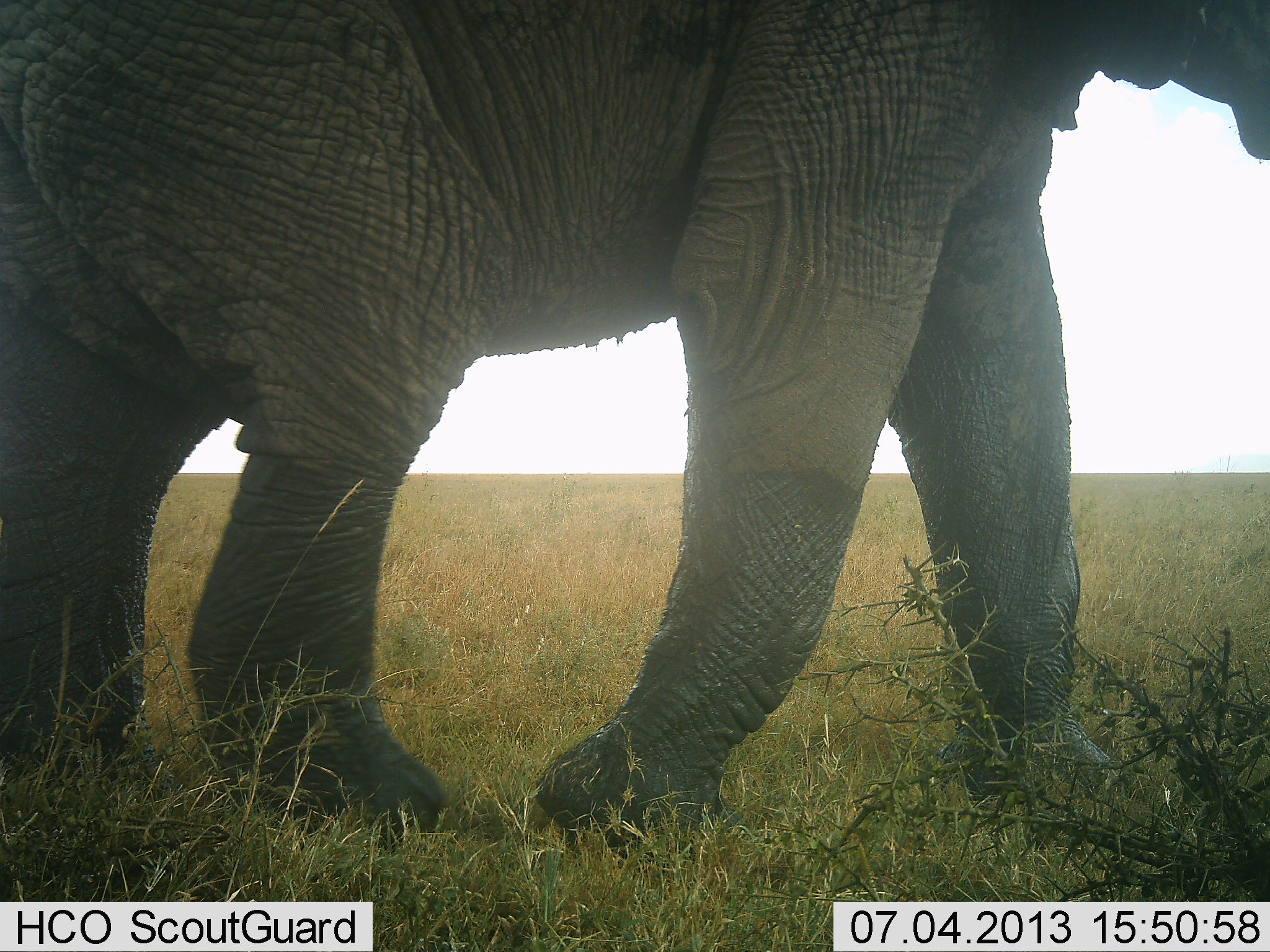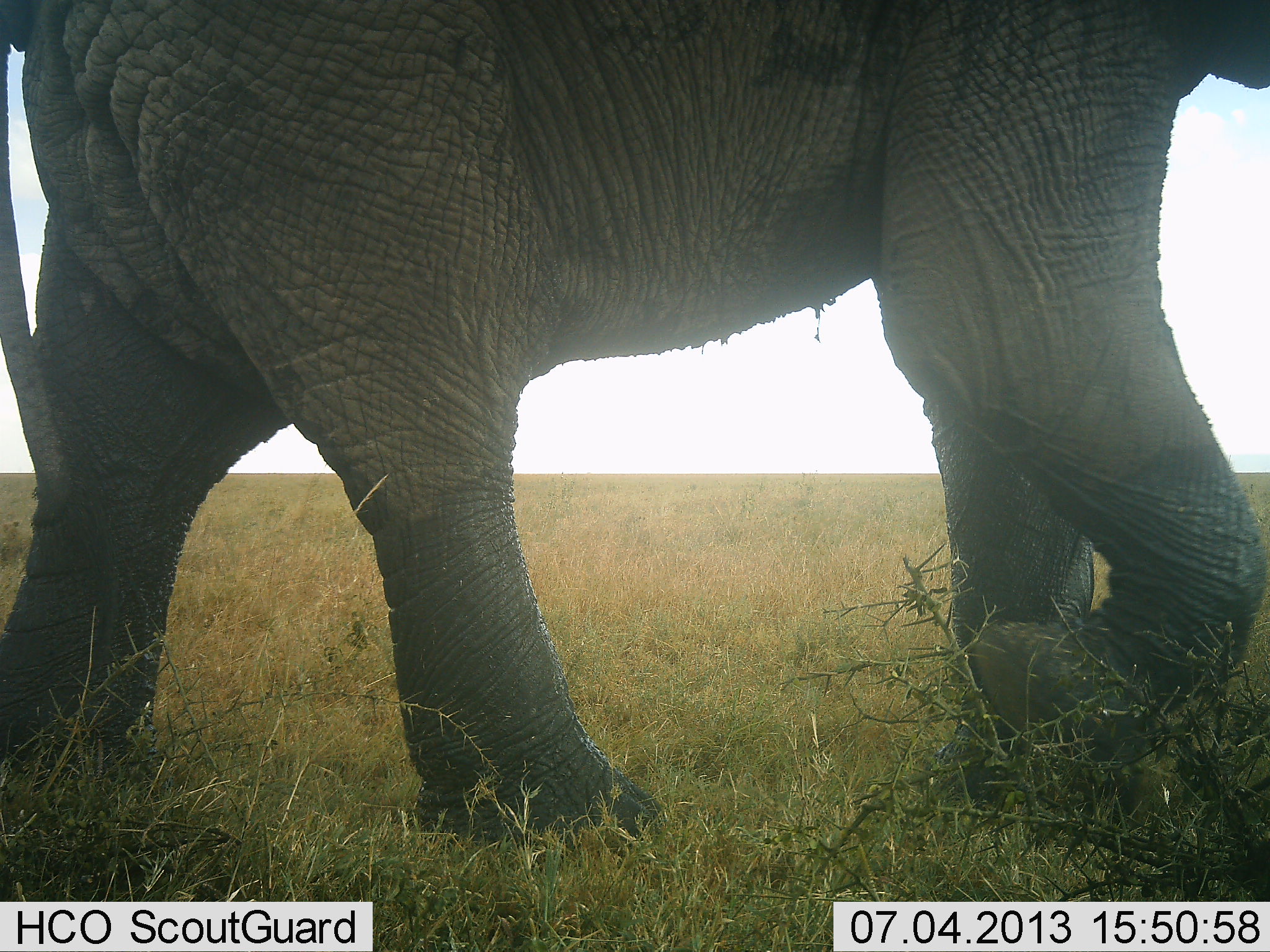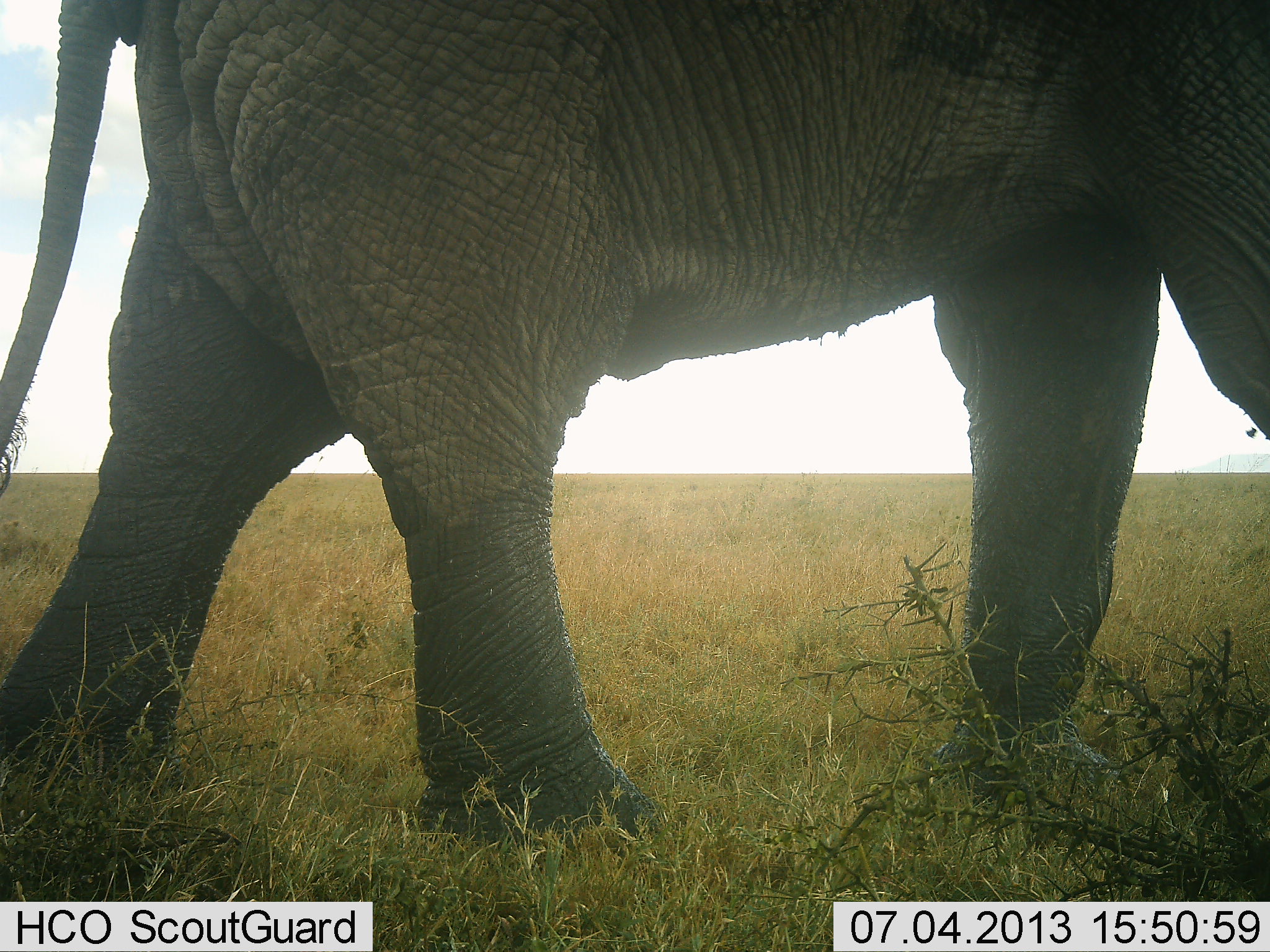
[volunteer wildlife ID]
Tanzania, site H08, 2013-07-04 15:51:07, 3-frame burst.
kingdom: Animalia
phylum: Chordata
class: Mammalia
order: Proboscidea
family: Elephantidae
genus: Loxodonta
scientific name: Loxodonta africana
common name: african bush elephant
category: elephant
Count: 1.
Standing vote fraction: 10%.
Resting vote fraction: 0%.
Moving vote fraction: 100%.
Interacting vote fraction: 0%.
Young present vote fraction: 0%.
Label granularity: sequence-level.